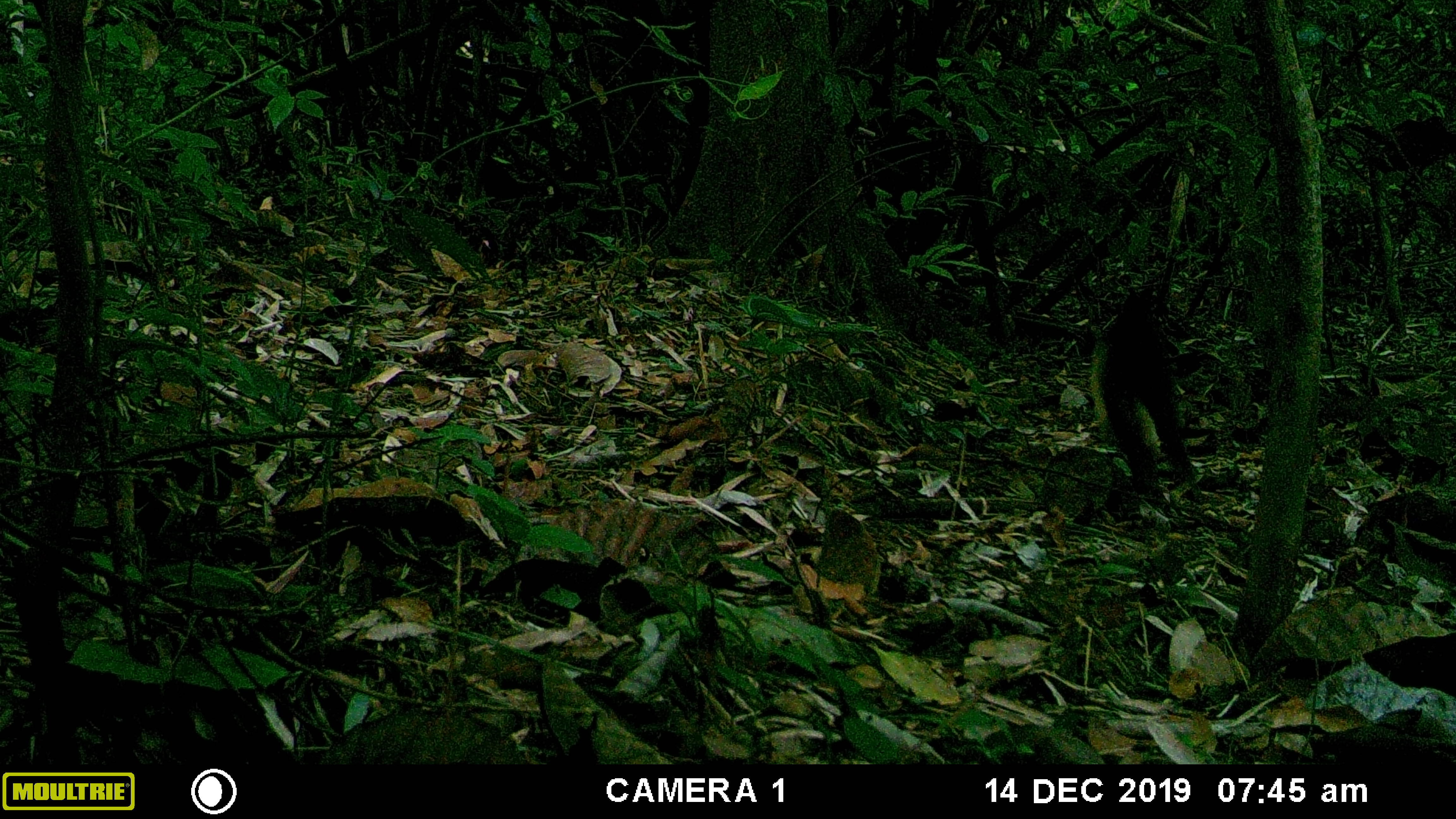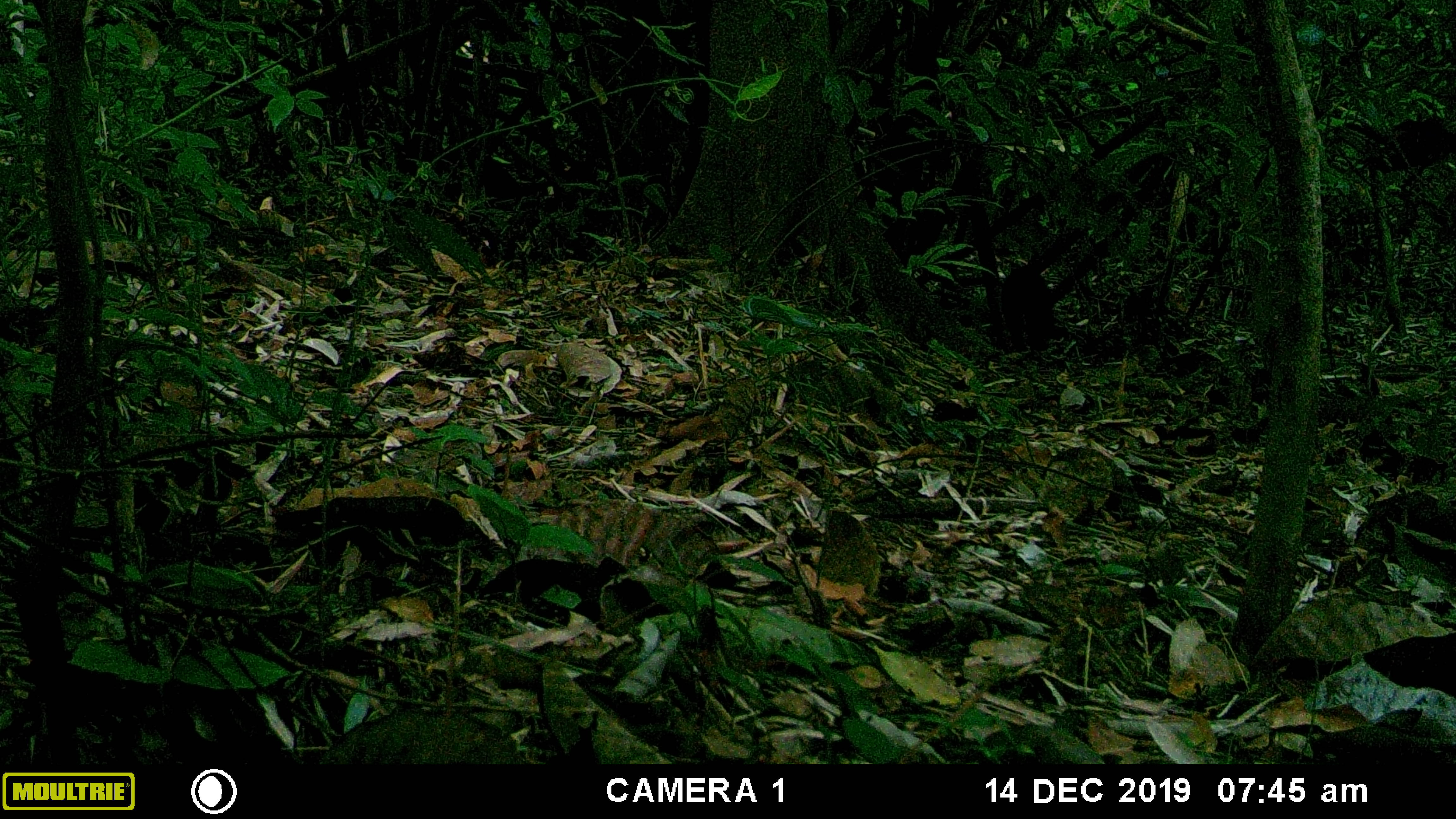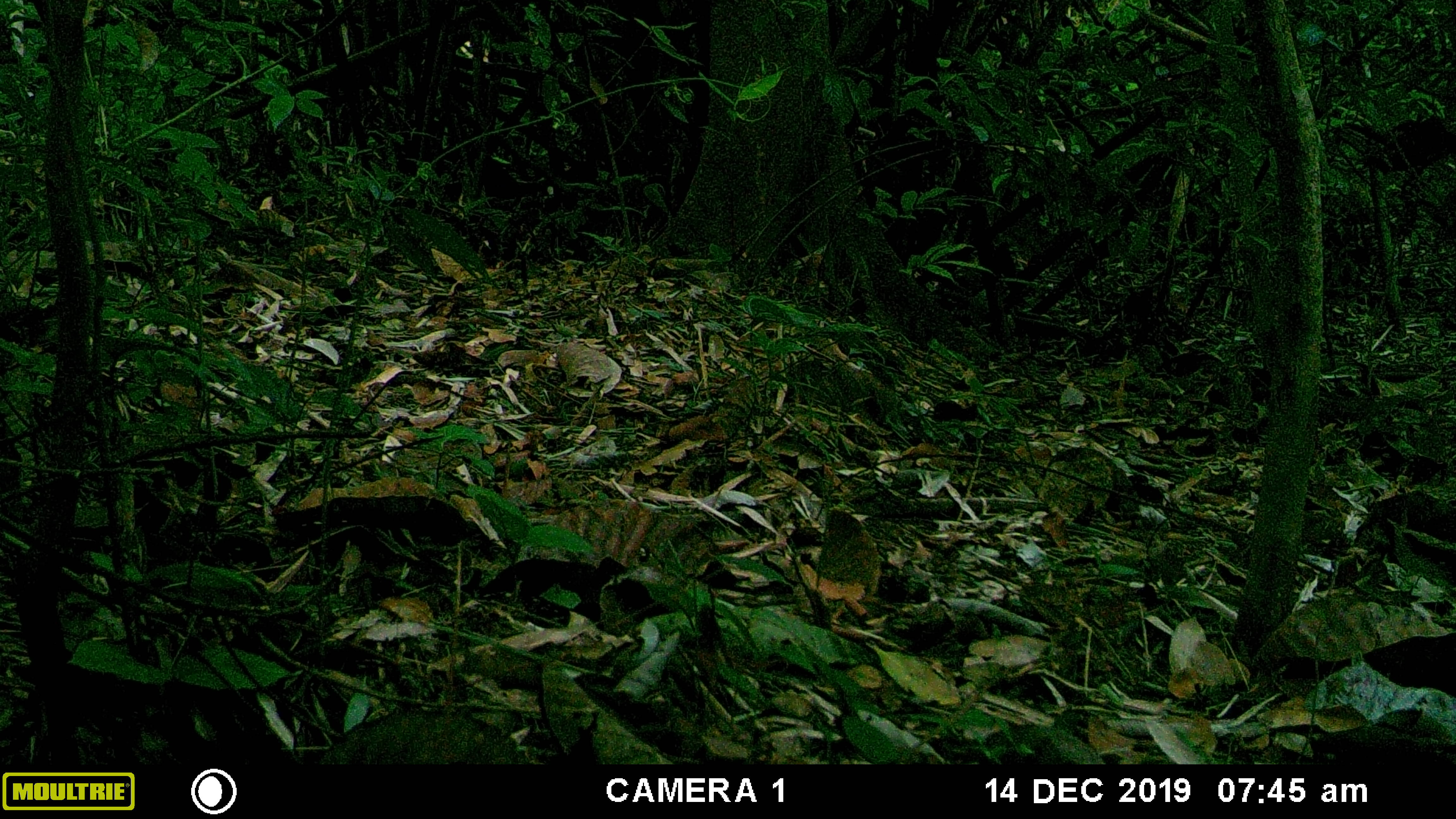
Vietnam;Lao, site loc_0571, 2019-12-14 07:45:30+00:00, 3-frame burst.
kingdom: Animalia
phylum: Chordata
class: Mammalia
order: Carnivora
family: Mustelidae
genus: Martes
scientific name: Martes flavigula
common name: yellow-throated marten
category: yellow throated marten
Yellow throated marten (yellow-throated marten) (Martes flavigula). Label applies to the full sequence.